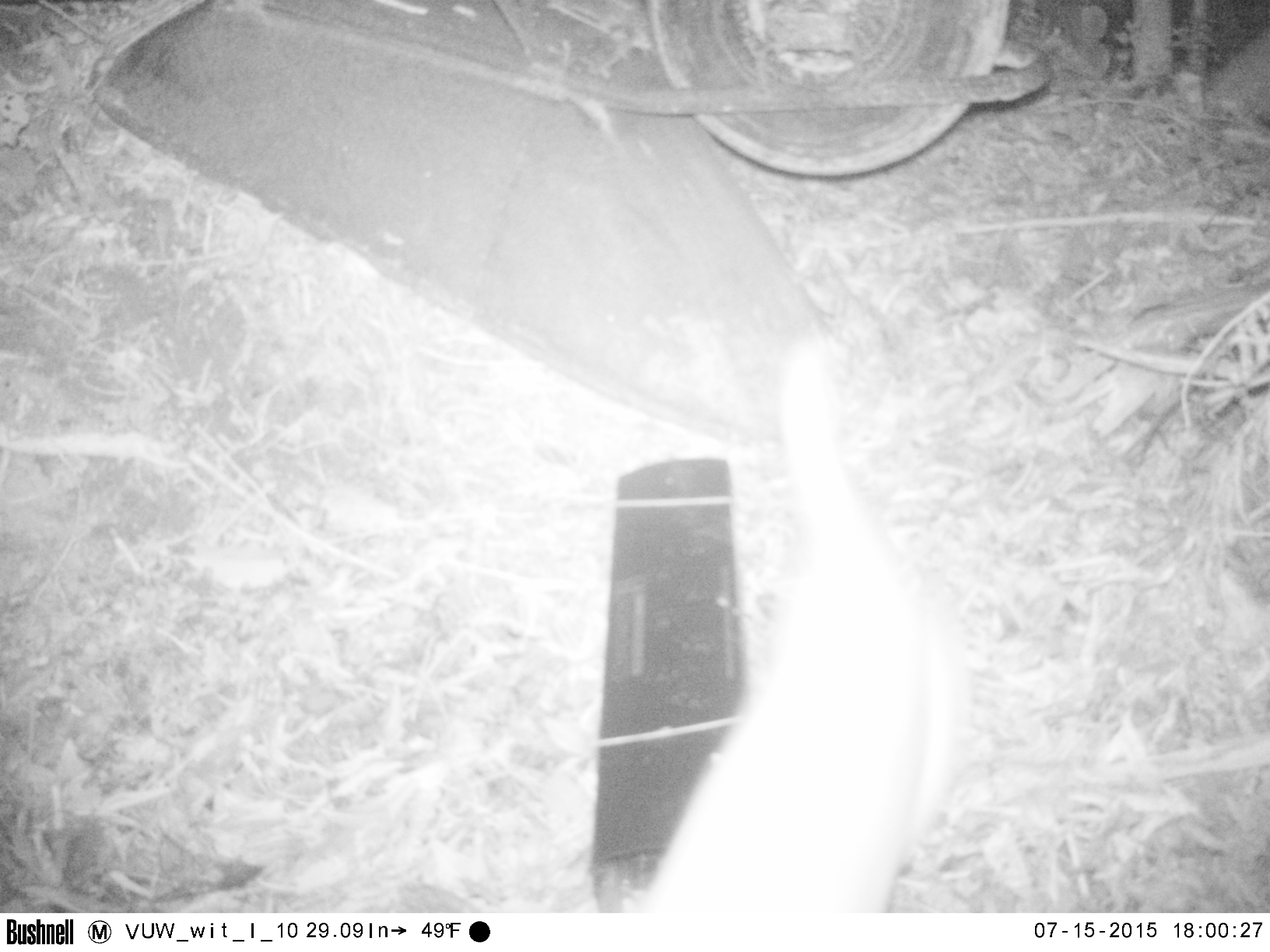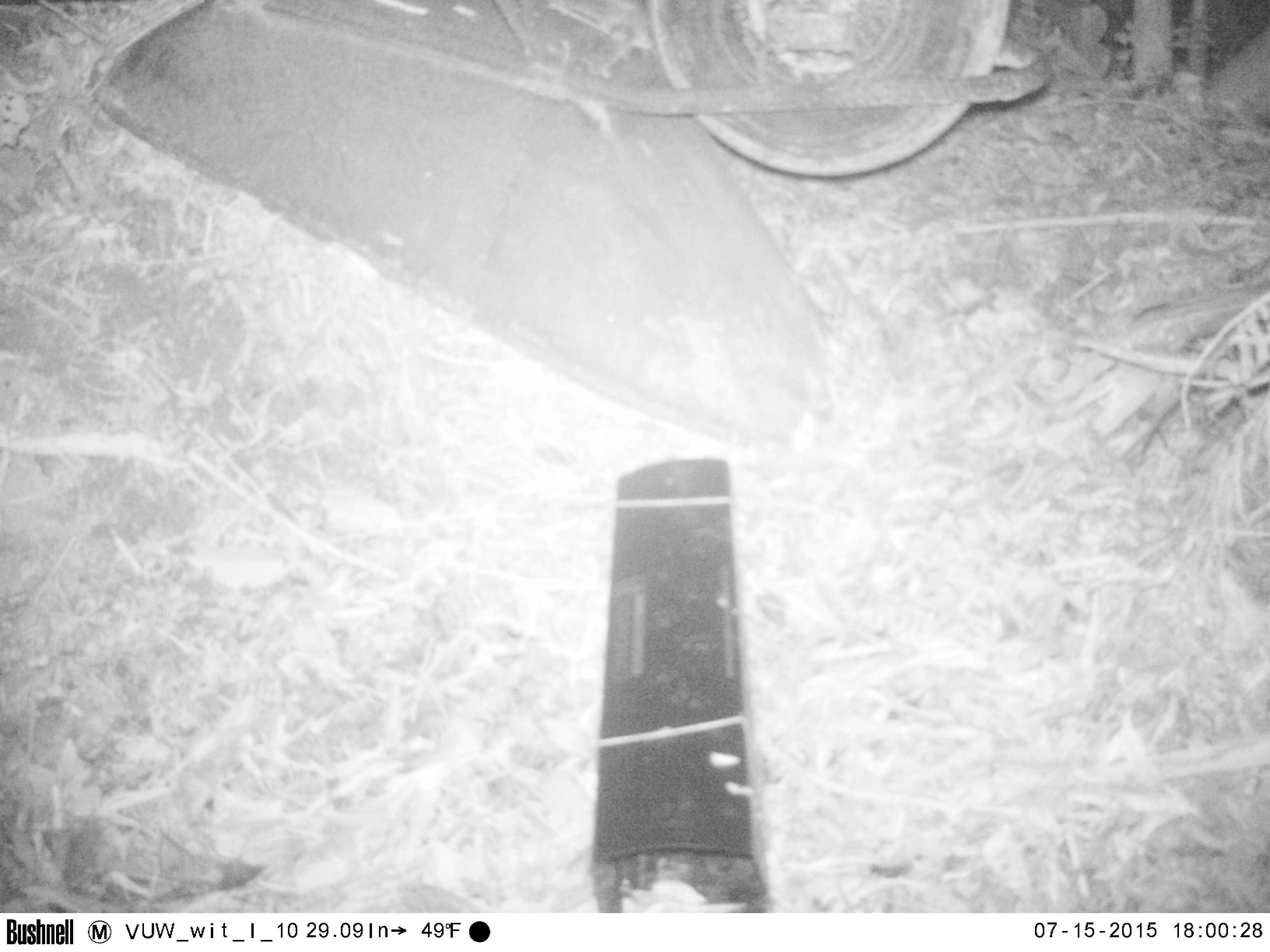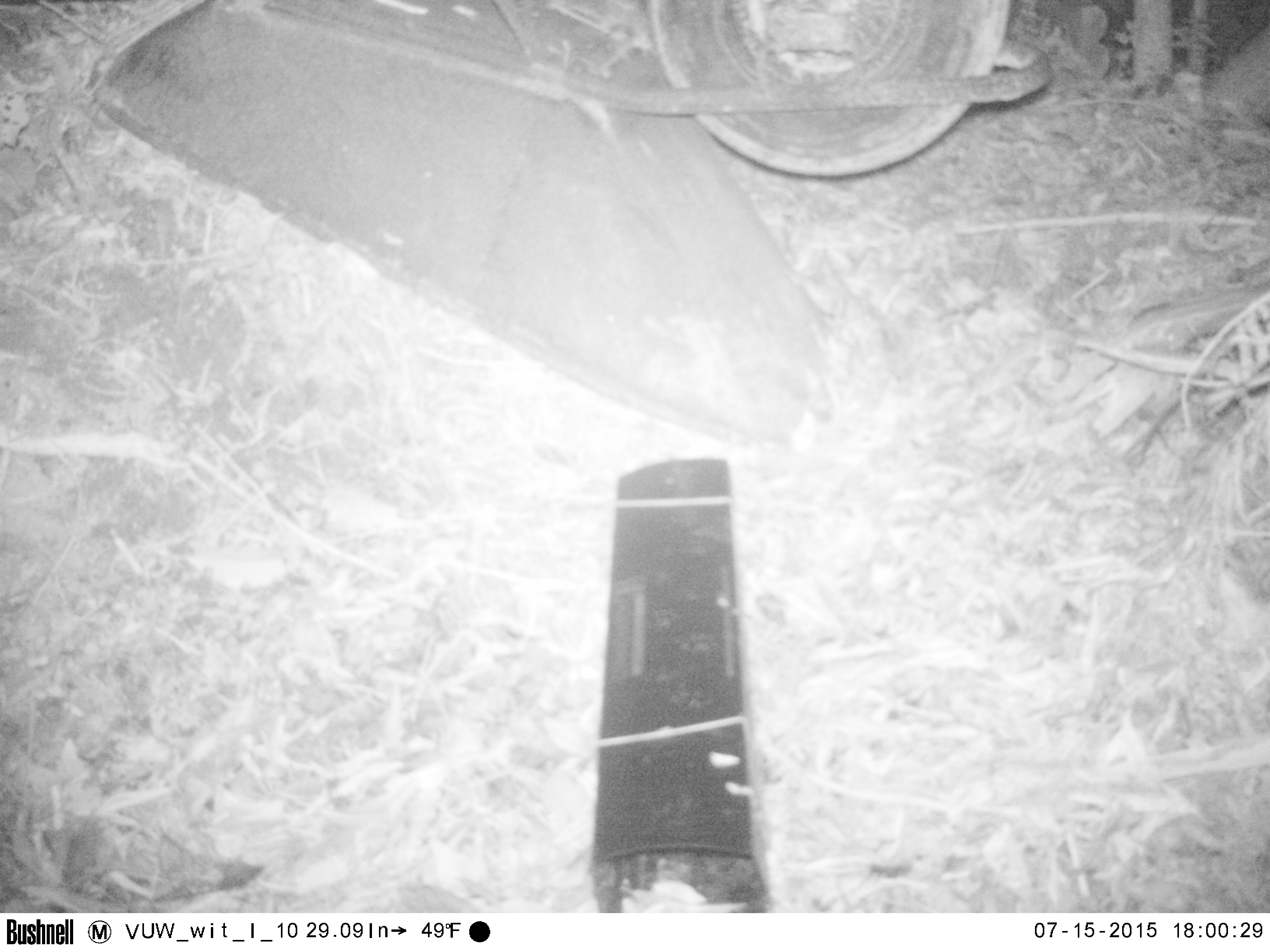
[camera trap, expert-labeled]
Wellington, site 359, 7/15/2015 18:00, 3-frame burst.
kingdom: Animalia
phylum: Chordata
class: Mammalia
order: Carnivora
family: Felidae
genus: Felis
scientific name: Felis catus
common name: cat